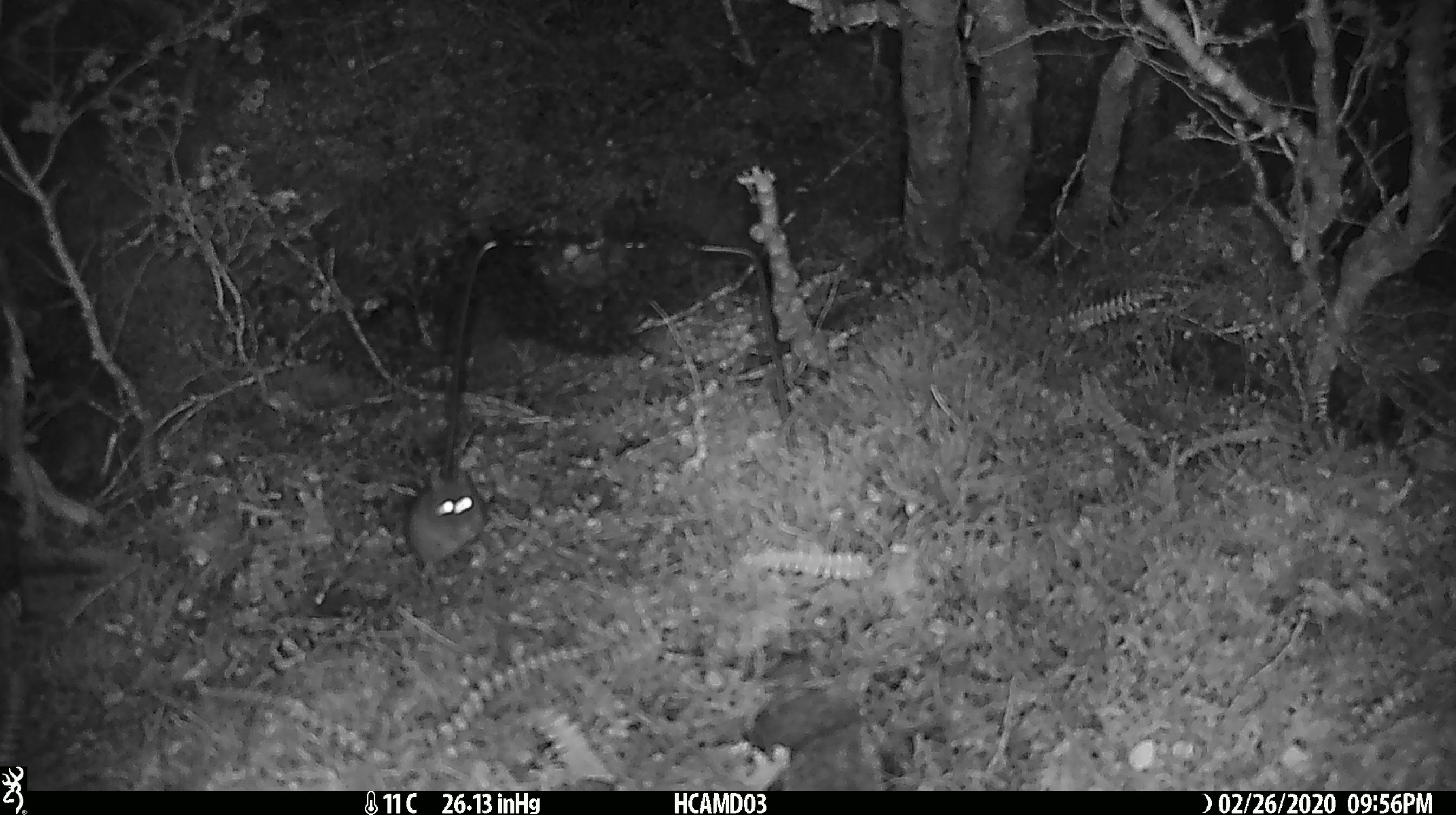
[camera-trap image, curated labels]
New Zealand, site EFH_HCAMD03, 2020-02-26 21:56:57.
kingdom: Animalia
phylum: Chordata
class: Mammalia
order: Rodentia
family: Muridae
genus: Mus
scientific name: Mus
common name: mouse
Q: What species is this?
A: Mouse (Mus).